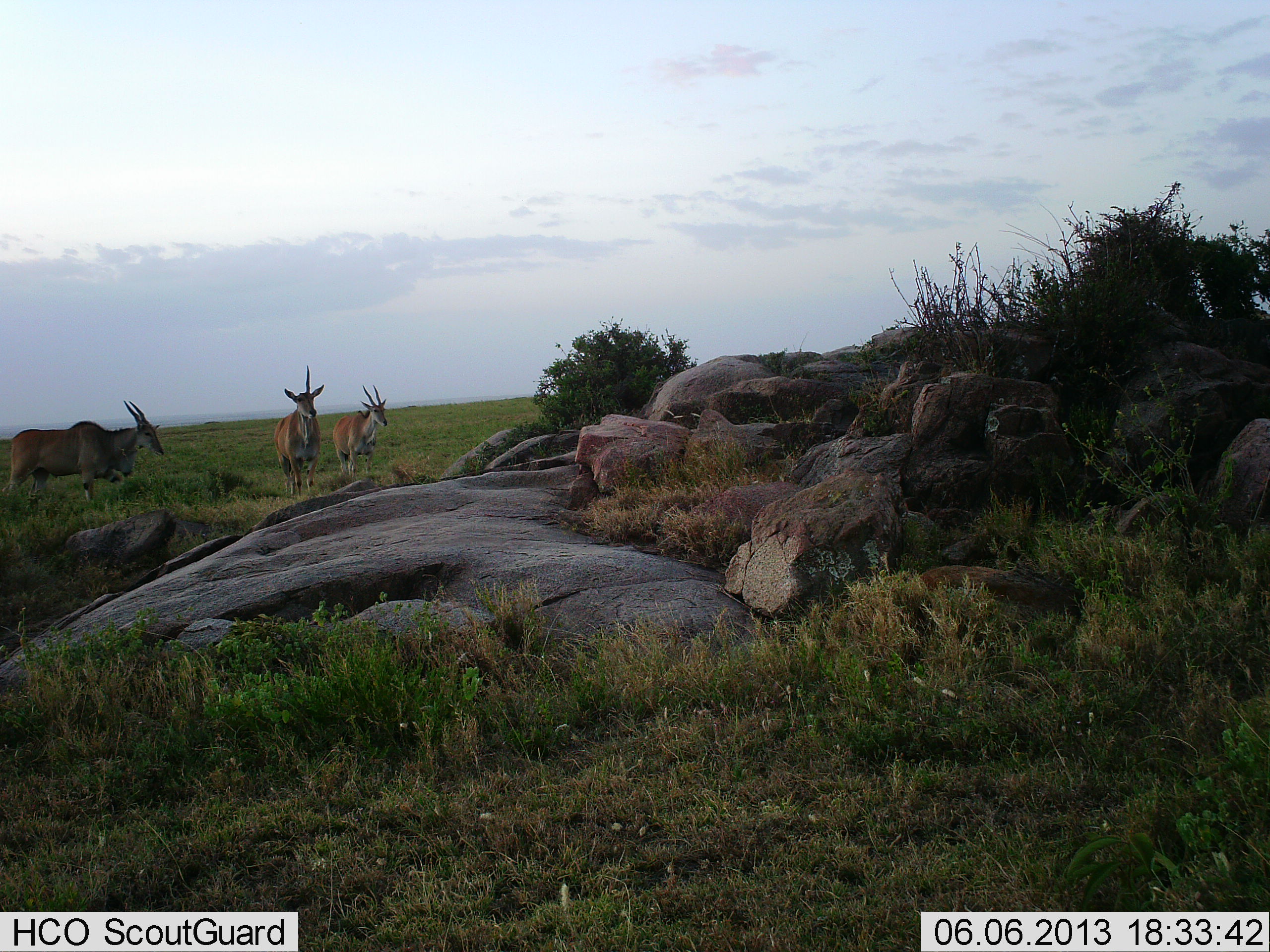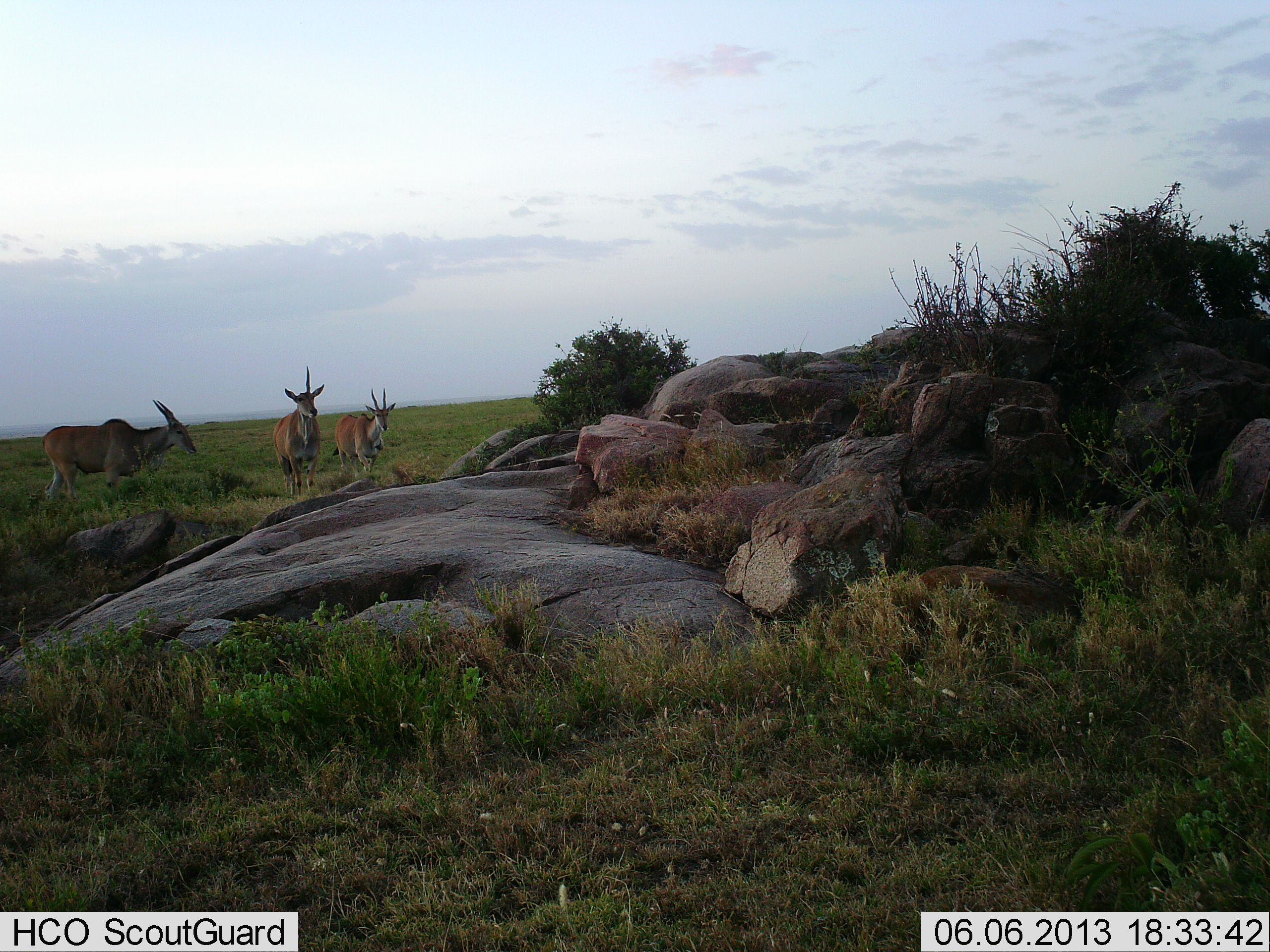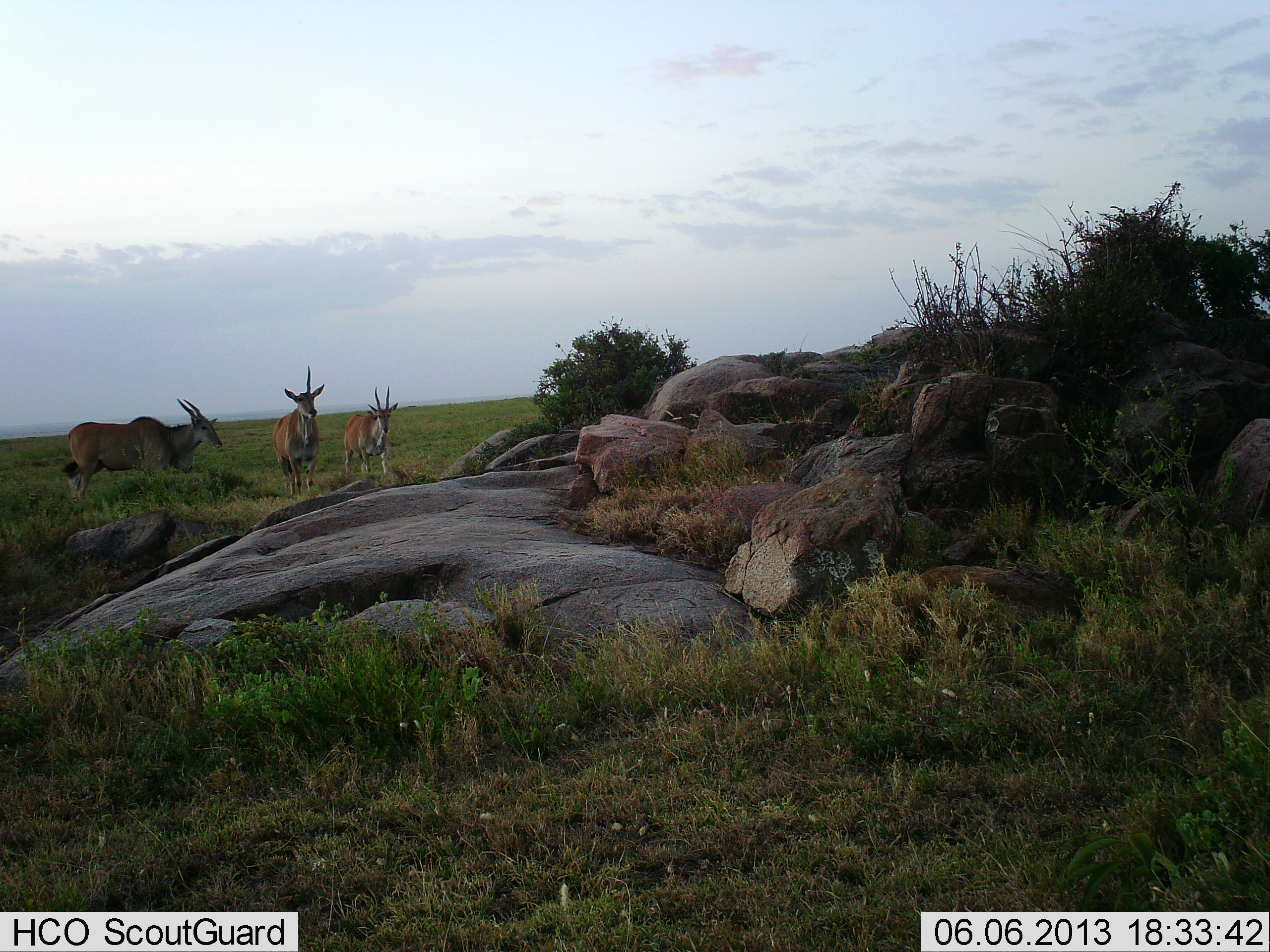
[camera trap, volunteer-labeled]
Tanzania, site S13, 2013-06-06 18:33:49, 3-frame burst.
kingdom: Animalia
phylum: Chordata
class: Mammalia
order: Artiodactyla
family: Bovidae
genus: Tragelaphus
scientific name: Tragelaphus oryx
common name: eland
Eland (Tragelaphus oryx), count 3. Behavior (volunteer vote fractions): standing 77%, resting 0%, moving 73%, interacting 0%. Young present (vote fraction): 0%. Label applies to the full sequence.